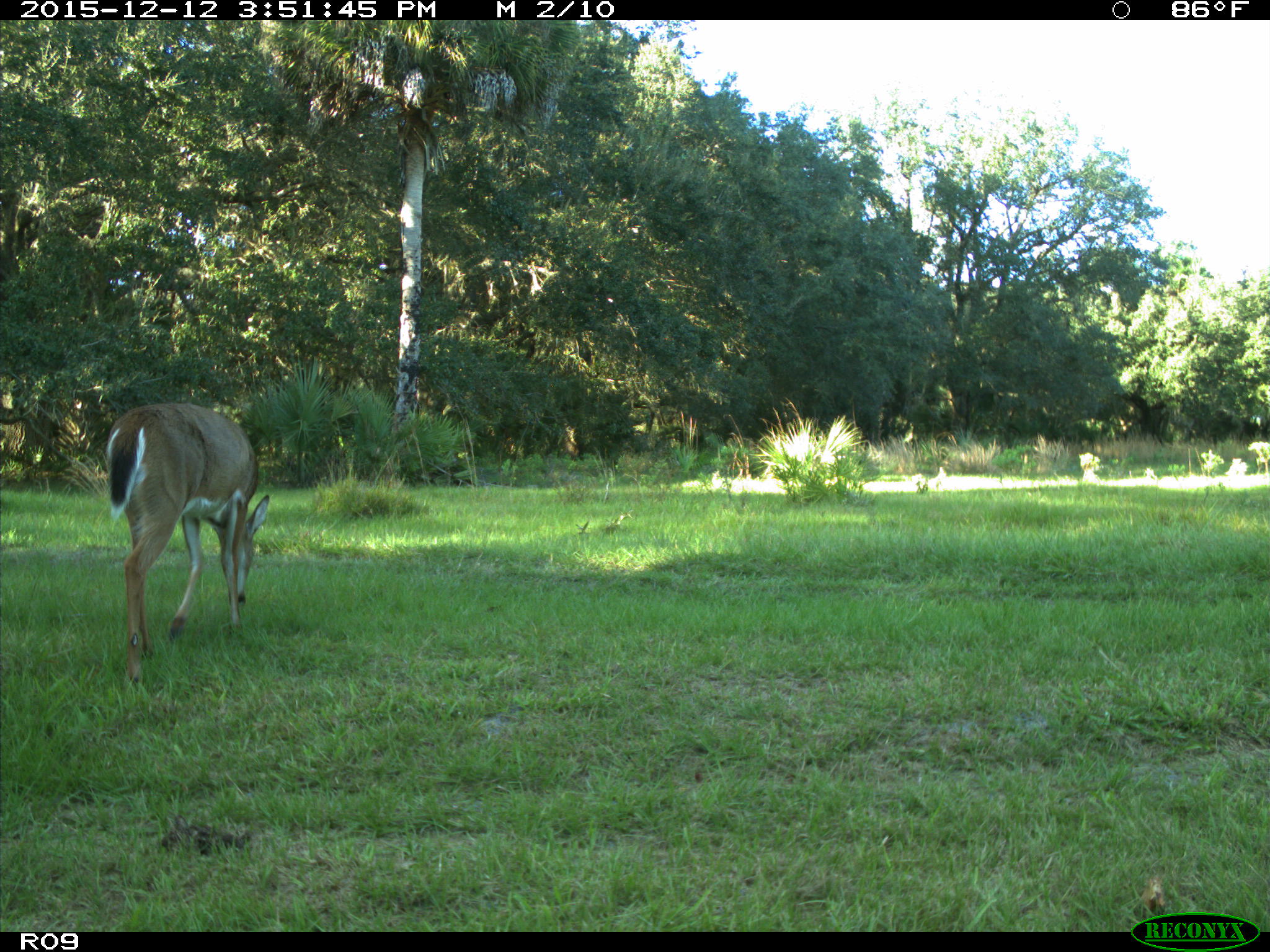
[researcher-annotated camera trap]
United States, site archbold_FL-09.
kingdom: Animalia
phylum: Chordata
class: Mammalia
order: Artiodactyla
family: Cervidae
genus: Odocoileus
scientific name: Odocoileus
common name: deer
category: unidentified deer